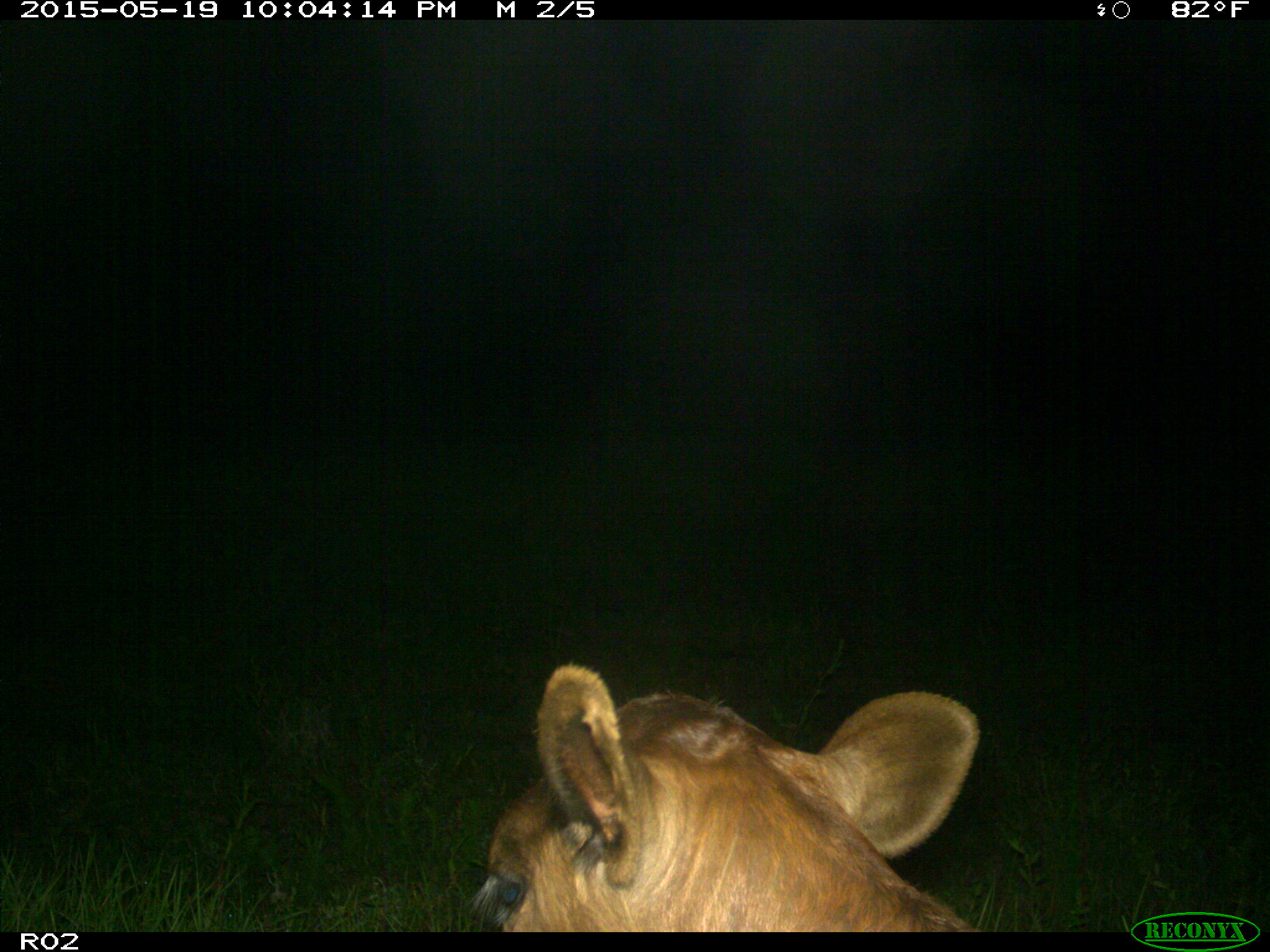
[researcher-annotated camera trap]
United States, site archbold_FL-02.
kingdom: Animalia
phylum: Chordata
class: Mammalia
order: Artiodactyla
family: Bovidae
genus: Bos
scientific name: Bos taurus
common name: domestic cow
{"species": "Bos taurus (domestic cow)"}